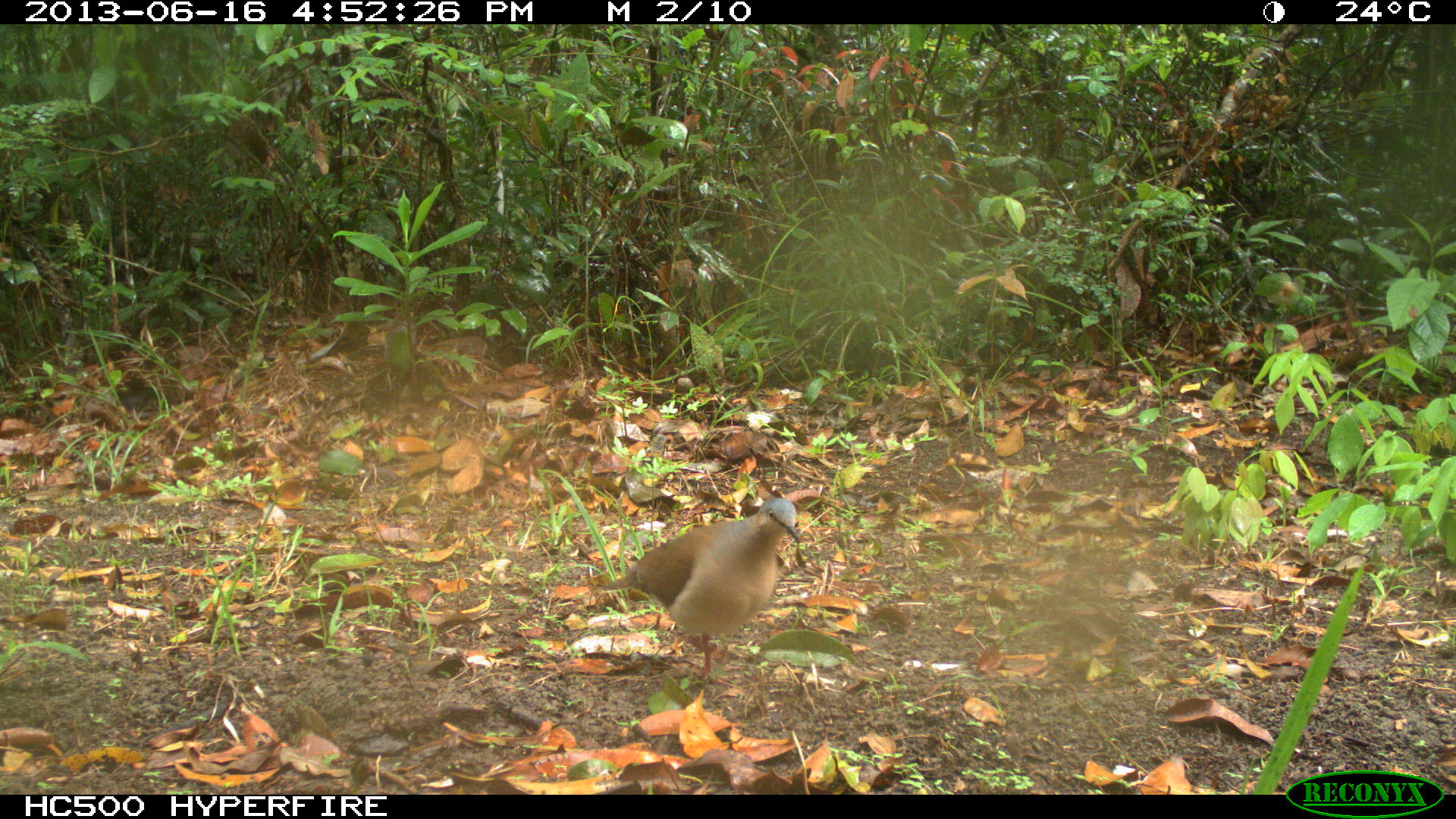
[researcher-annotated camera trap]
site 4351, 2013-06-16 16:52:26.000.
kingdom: Animalia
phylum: Chordata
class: Aves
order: Columbiformes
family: Columbidae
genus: Leptotila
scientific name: Leptotila plumbeiceps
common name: gray-headed dove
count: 1